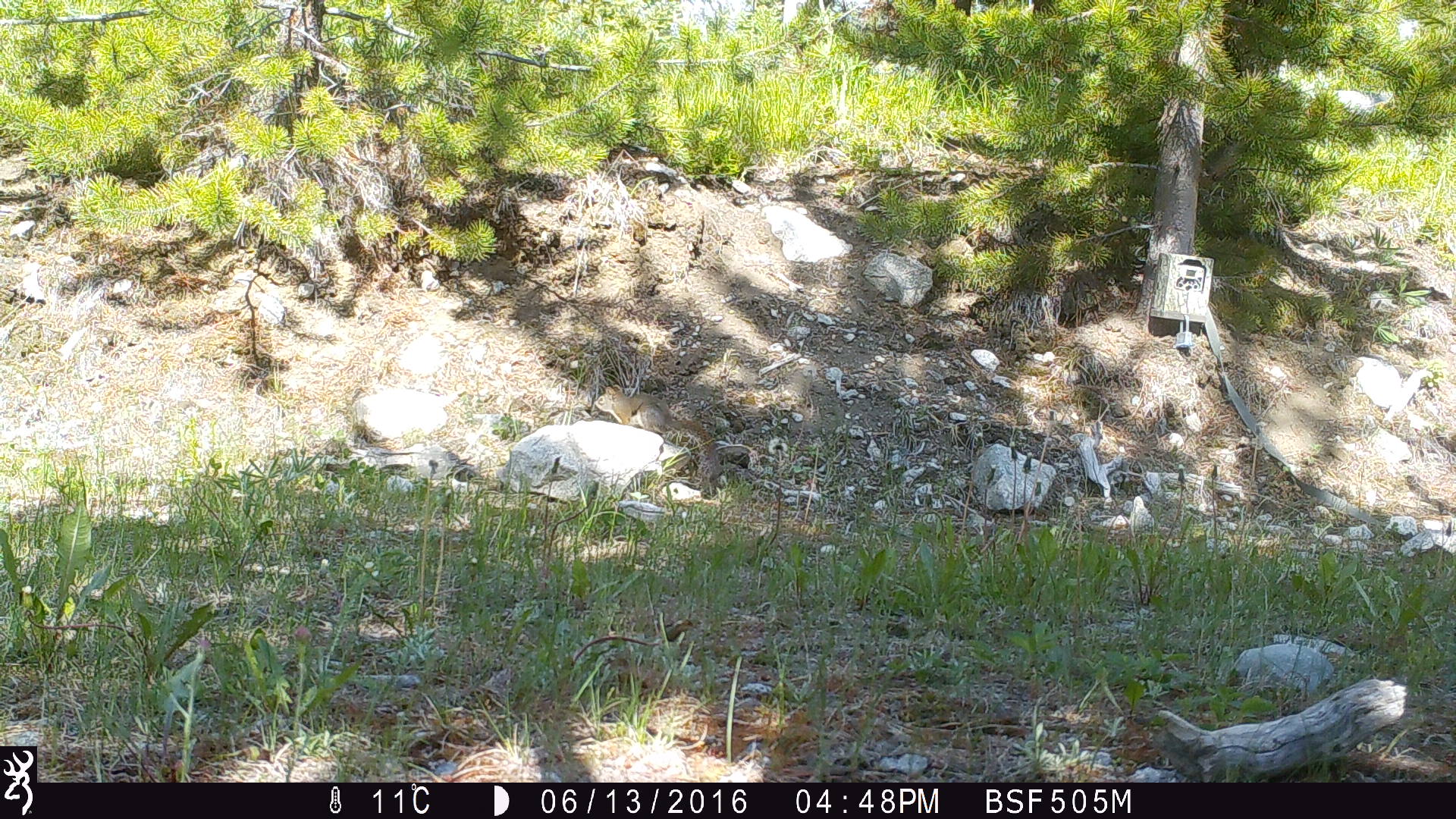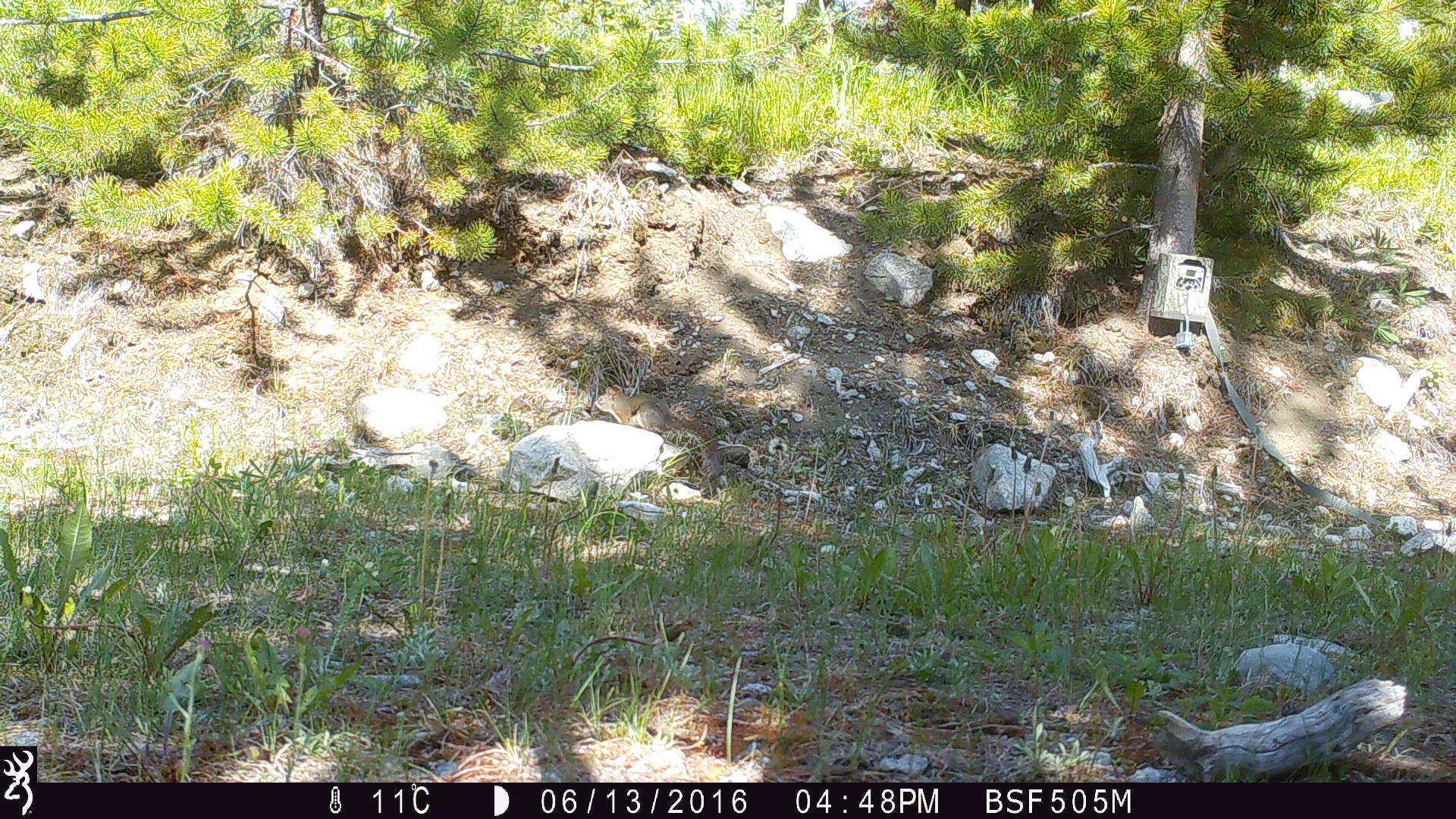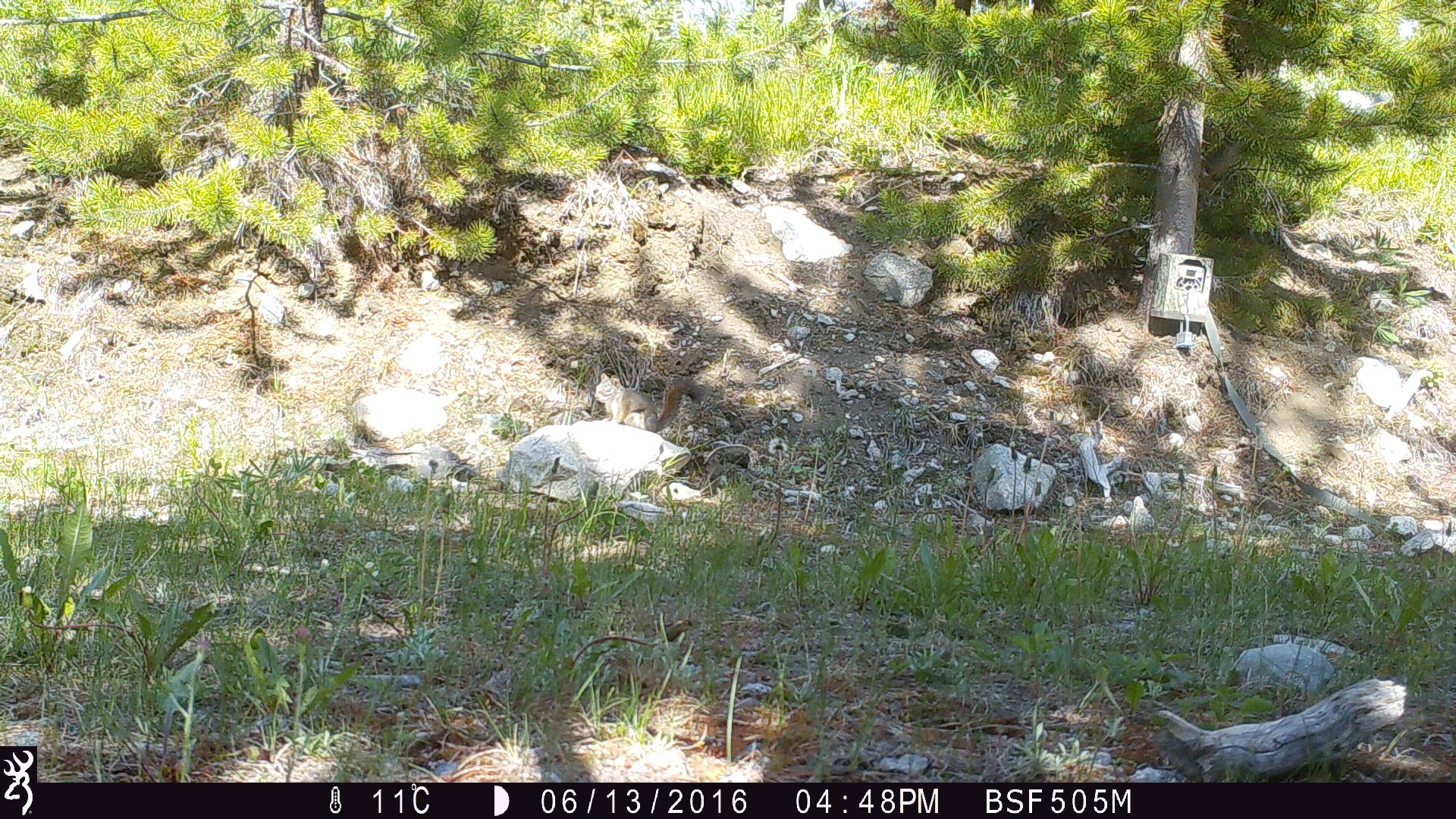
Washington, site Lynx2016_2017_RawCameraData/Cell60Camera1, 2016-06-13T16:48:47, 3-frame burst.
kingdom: Animalia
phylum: Chordata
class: Mammalia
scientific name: Mammalia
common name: small mammal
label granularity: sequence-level